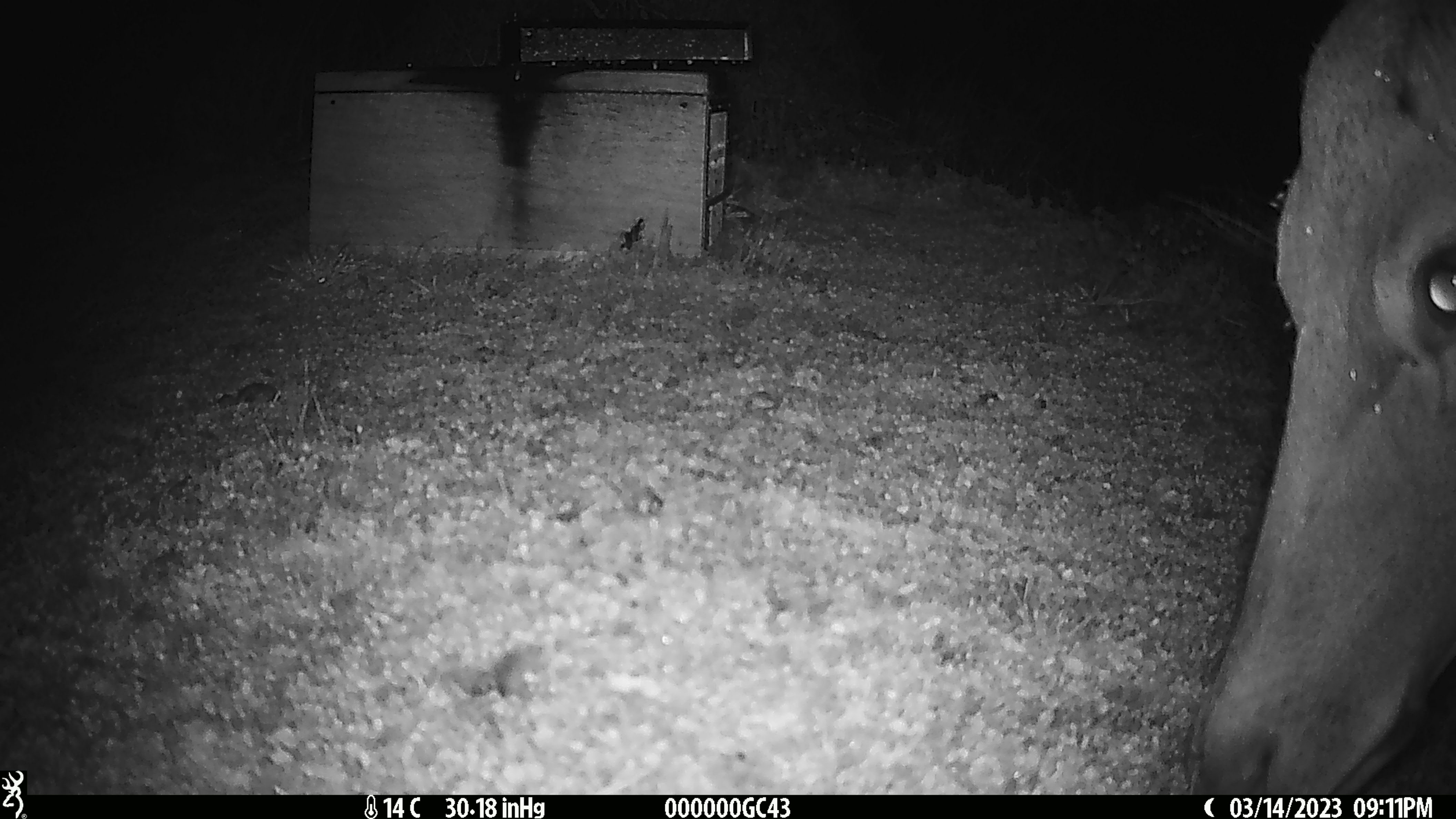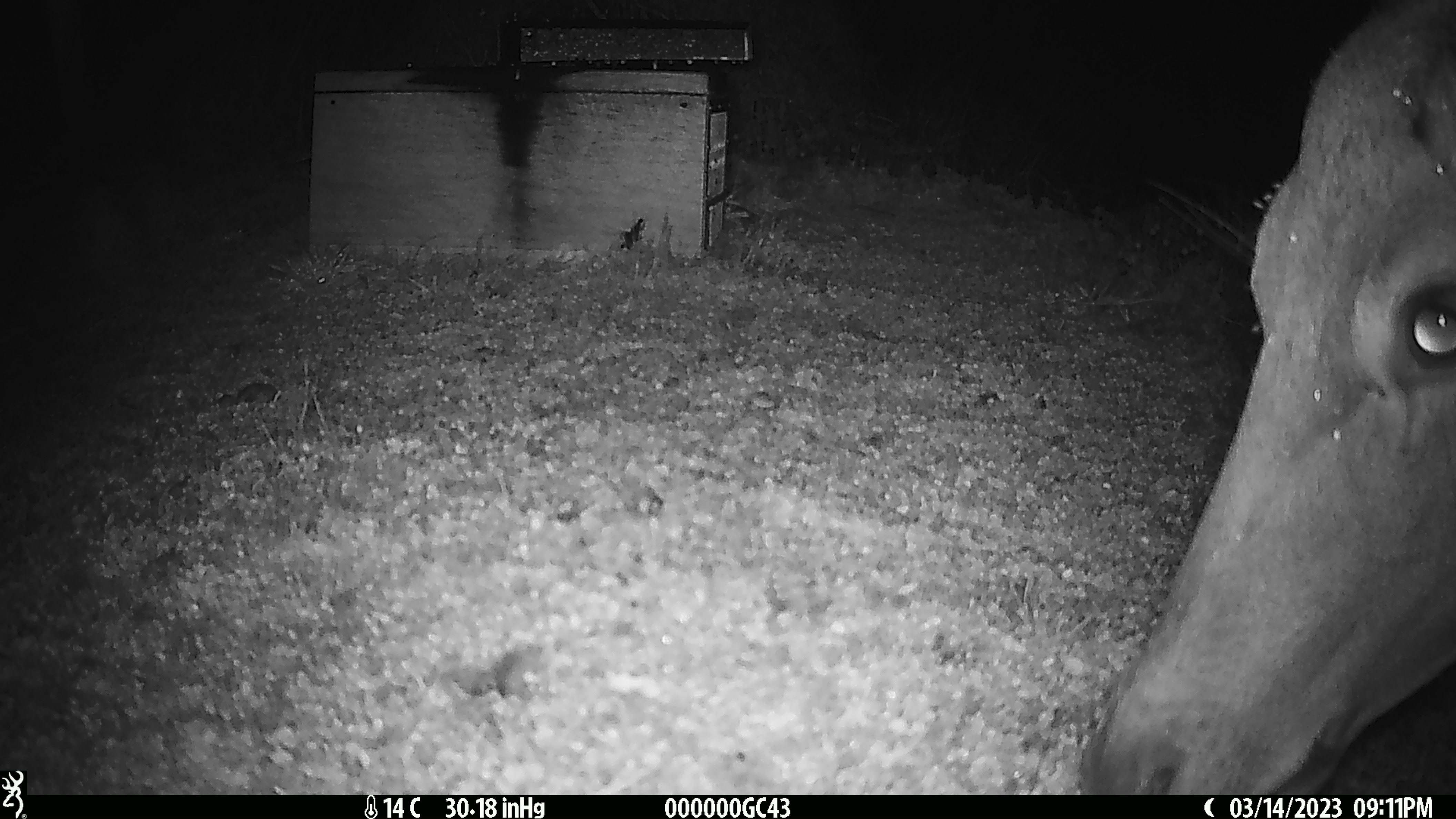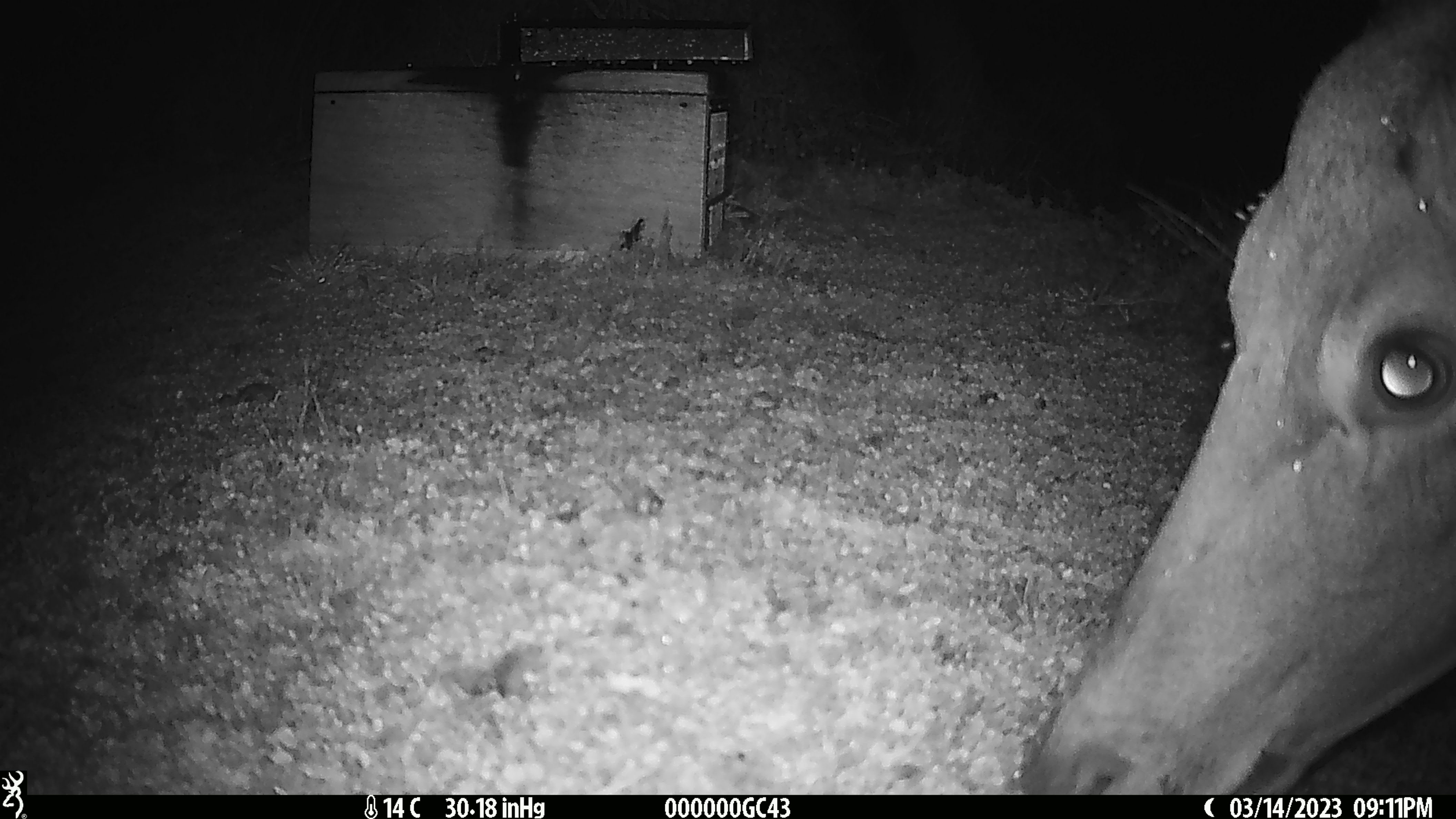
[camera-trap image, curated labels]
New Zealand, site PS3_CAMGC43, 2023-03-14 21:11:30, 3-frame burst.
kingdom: Animalia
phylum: Chordata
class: Mammalia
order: Artiodactyla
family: Cervidae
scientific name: Cervidae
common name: deer